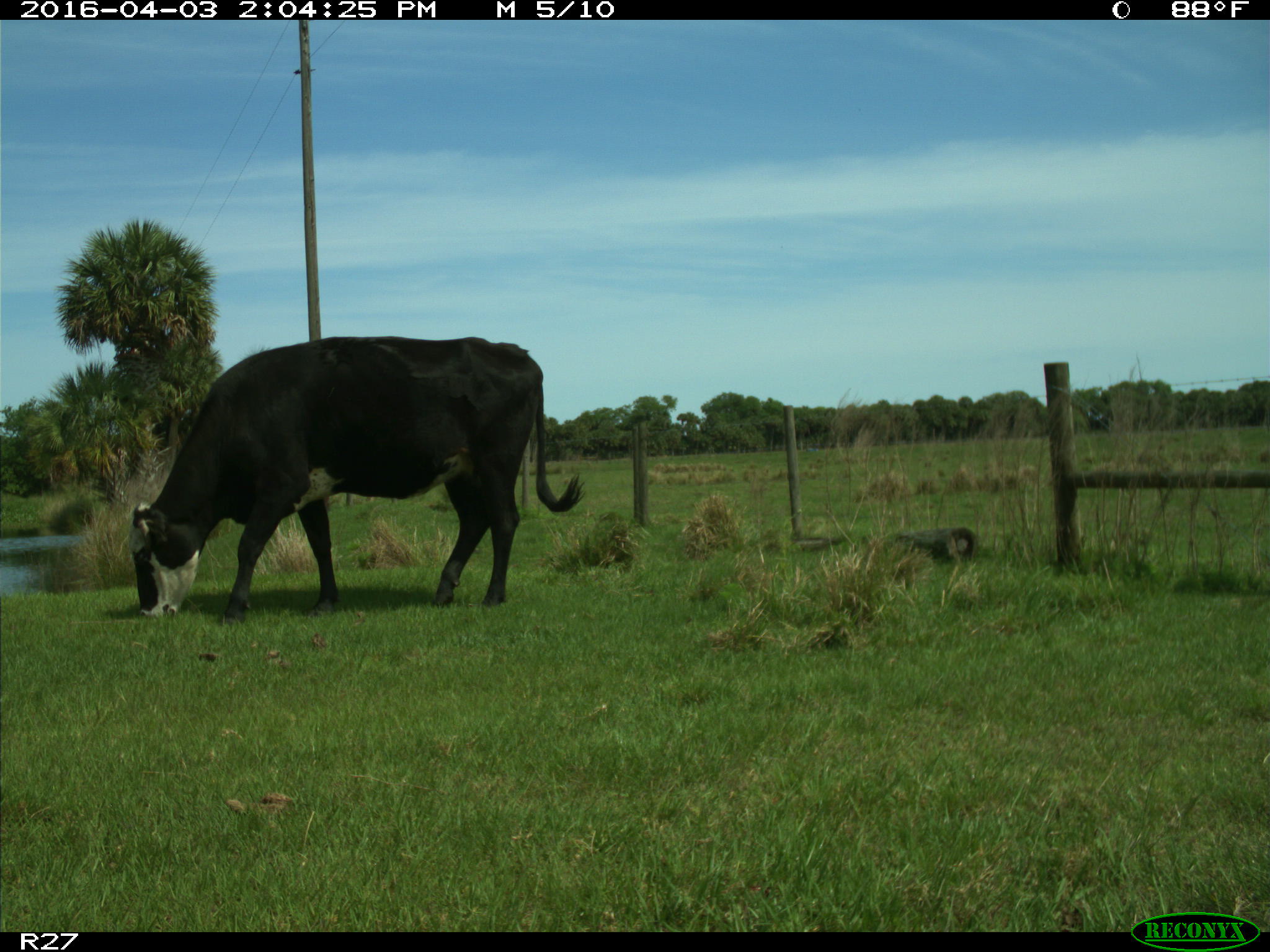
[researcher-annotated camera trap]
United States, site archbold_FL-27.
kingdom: Animalia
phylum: Chordata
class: Mammalia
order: Artiodactyla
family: Bovidae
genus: Bos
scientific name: Bos taurus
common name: domestic cow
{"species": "Bos taurus (domestic cow)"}